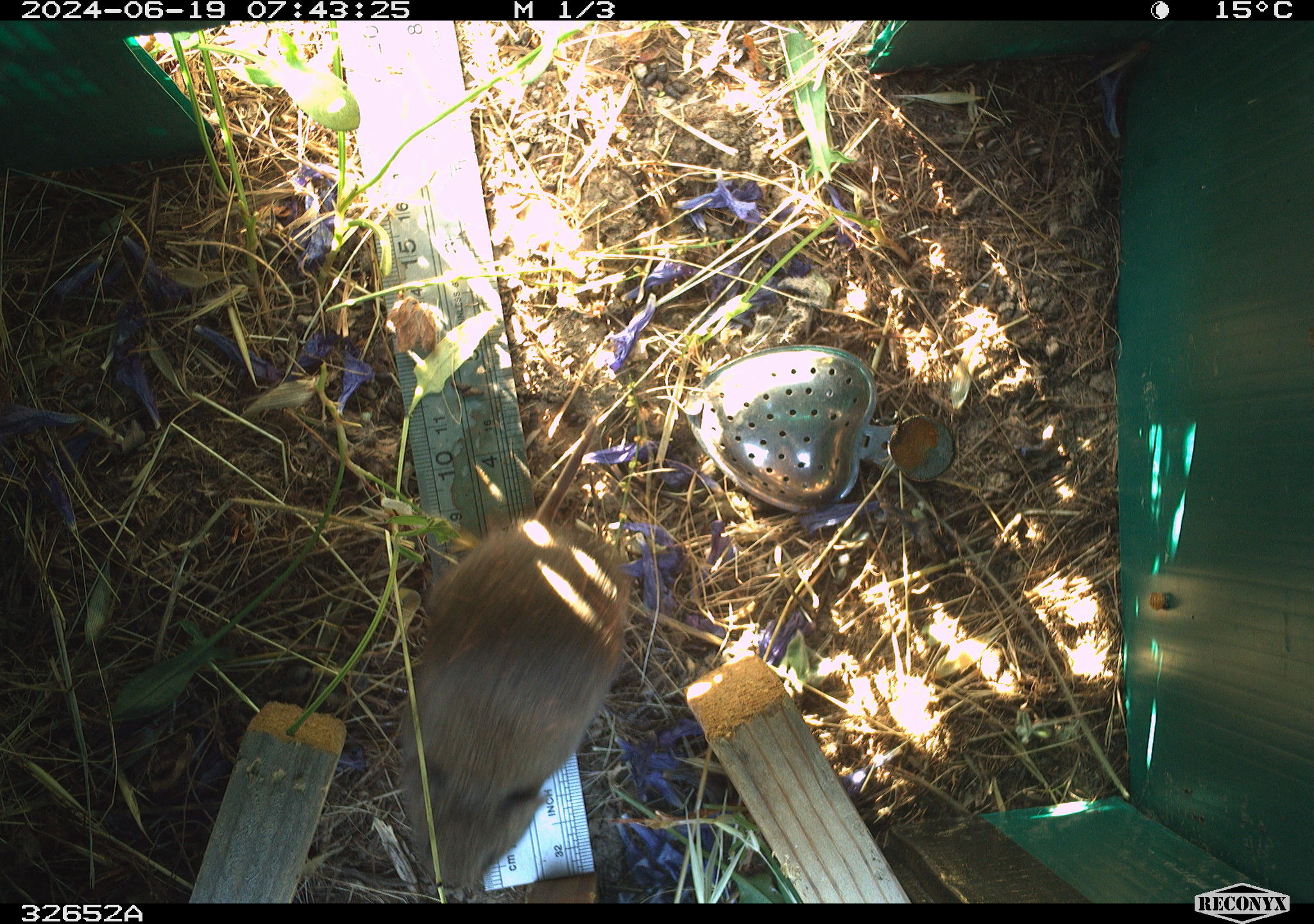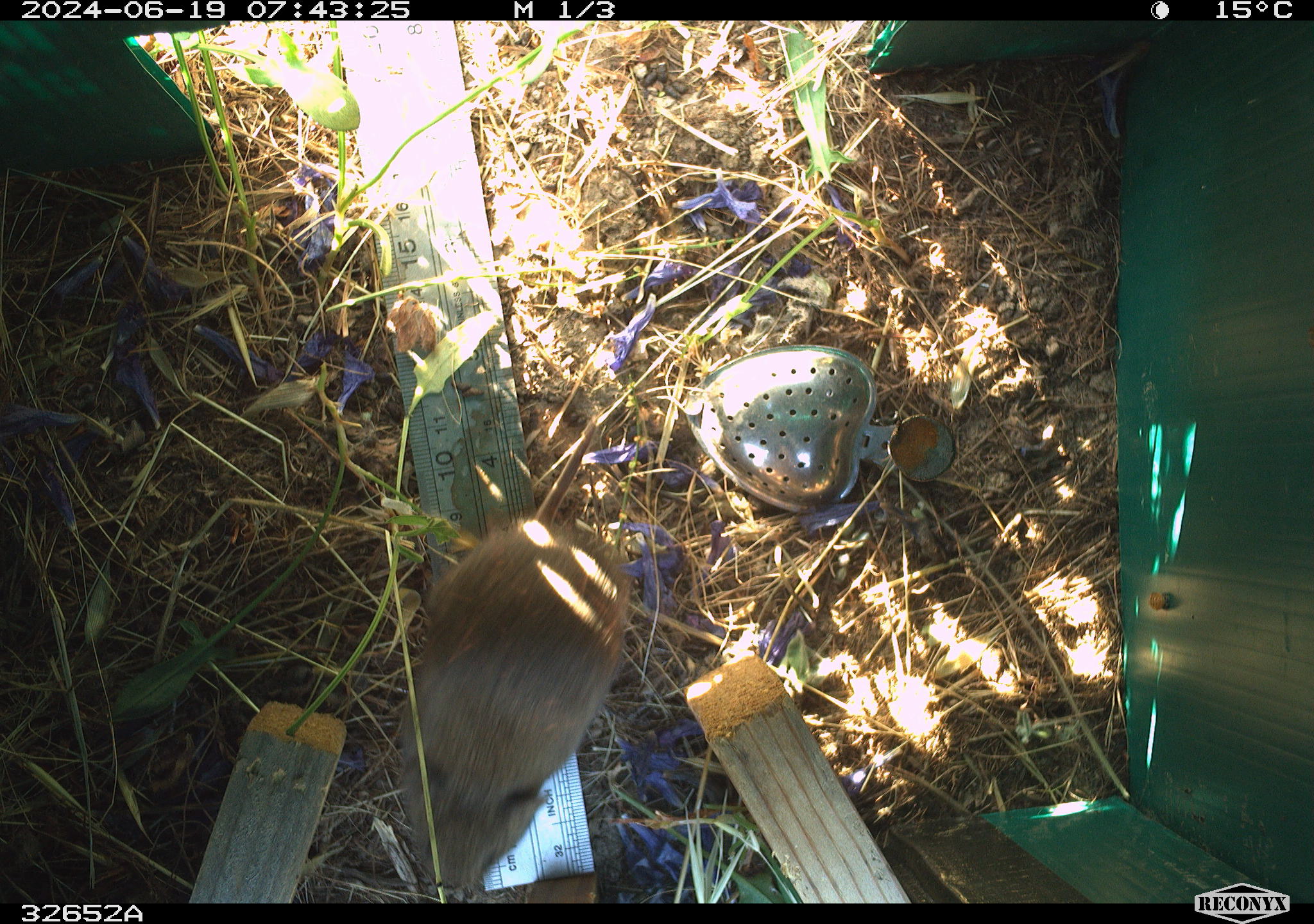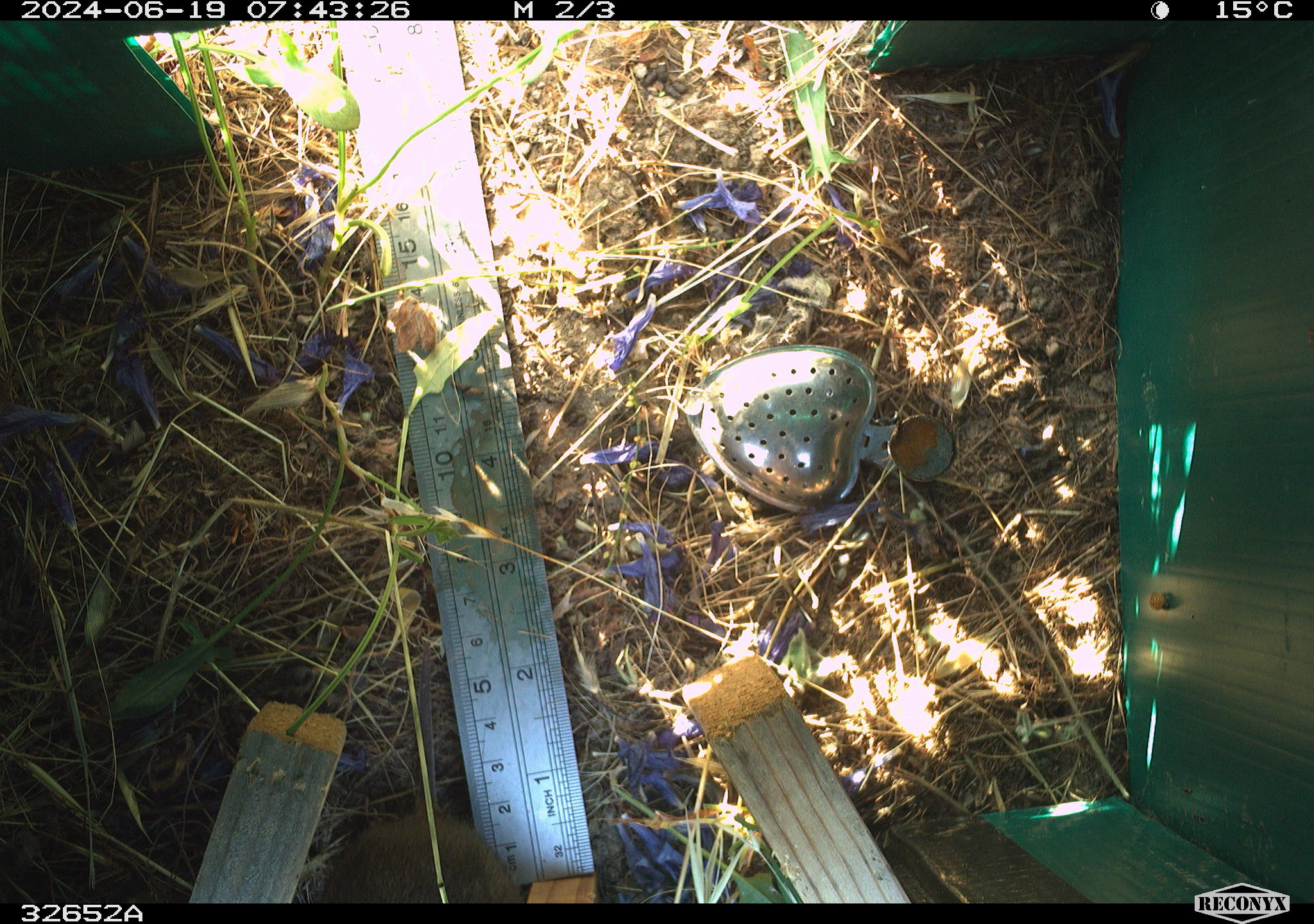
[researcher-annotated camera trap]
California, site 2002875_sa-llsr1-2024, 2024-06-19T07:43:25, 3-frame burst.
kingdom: Animalia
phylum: Chordata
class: Mammalia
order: Rodentia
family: Cricetidae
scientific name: Arvicolinae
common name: voles, lemmings, and muskrats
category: arvicolinae subfamily